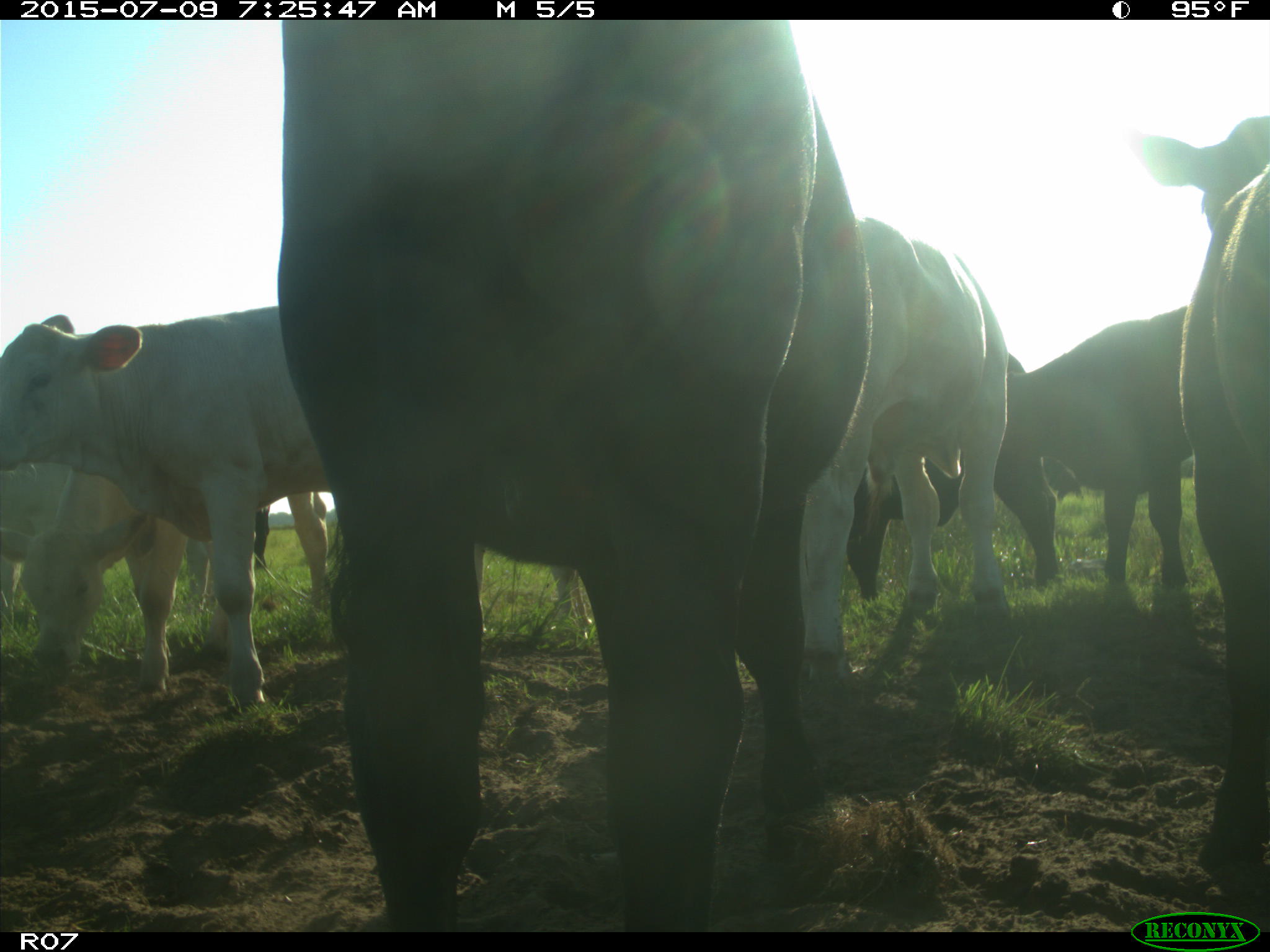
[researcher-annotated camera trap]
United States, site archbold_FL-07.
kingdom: Animalia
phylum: Chordata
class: Mammalia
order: Artiodactyla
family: Bovidae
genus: Bos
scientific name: Bos taurus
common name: domestic cow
Bos taurus (domestic cow).